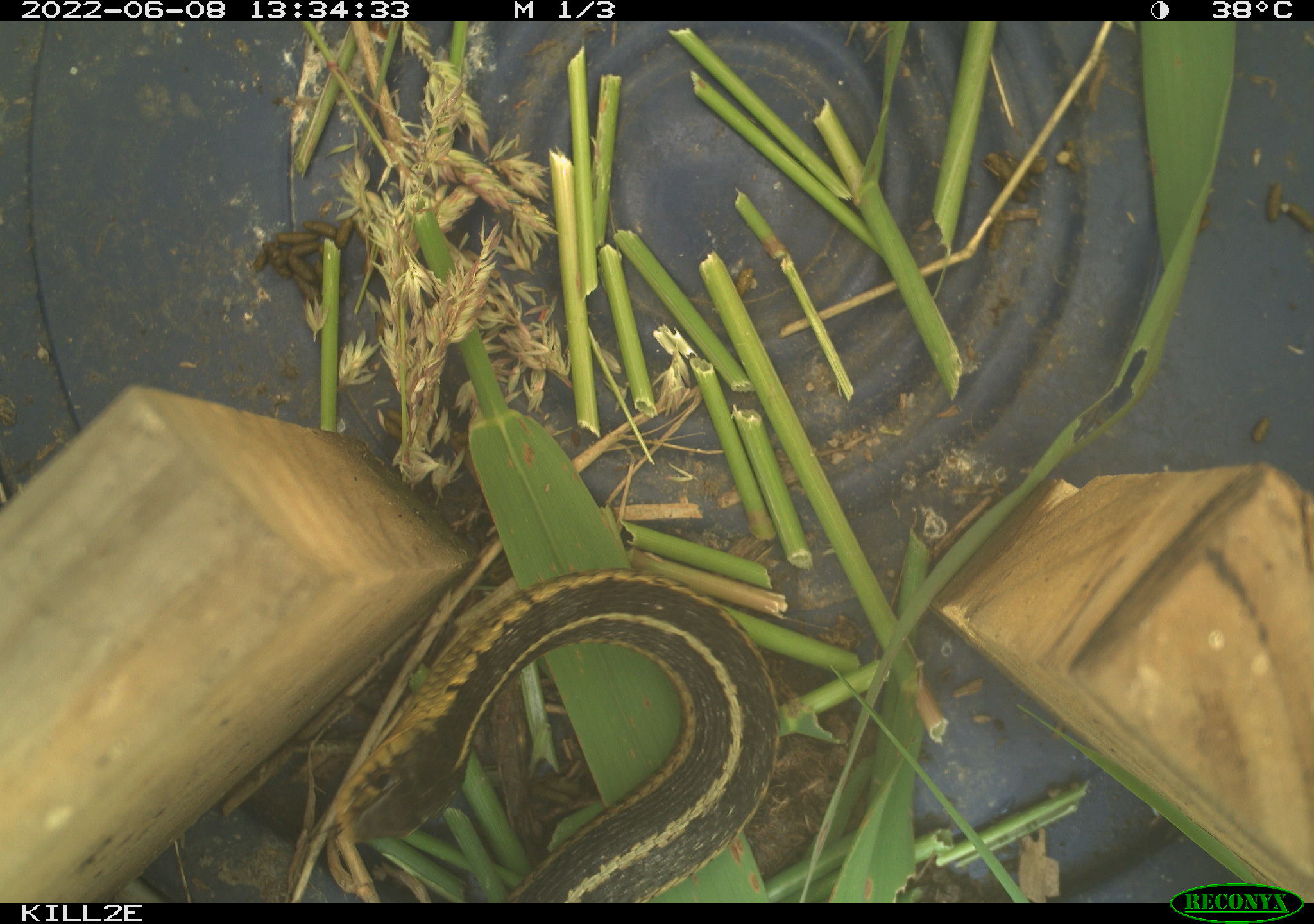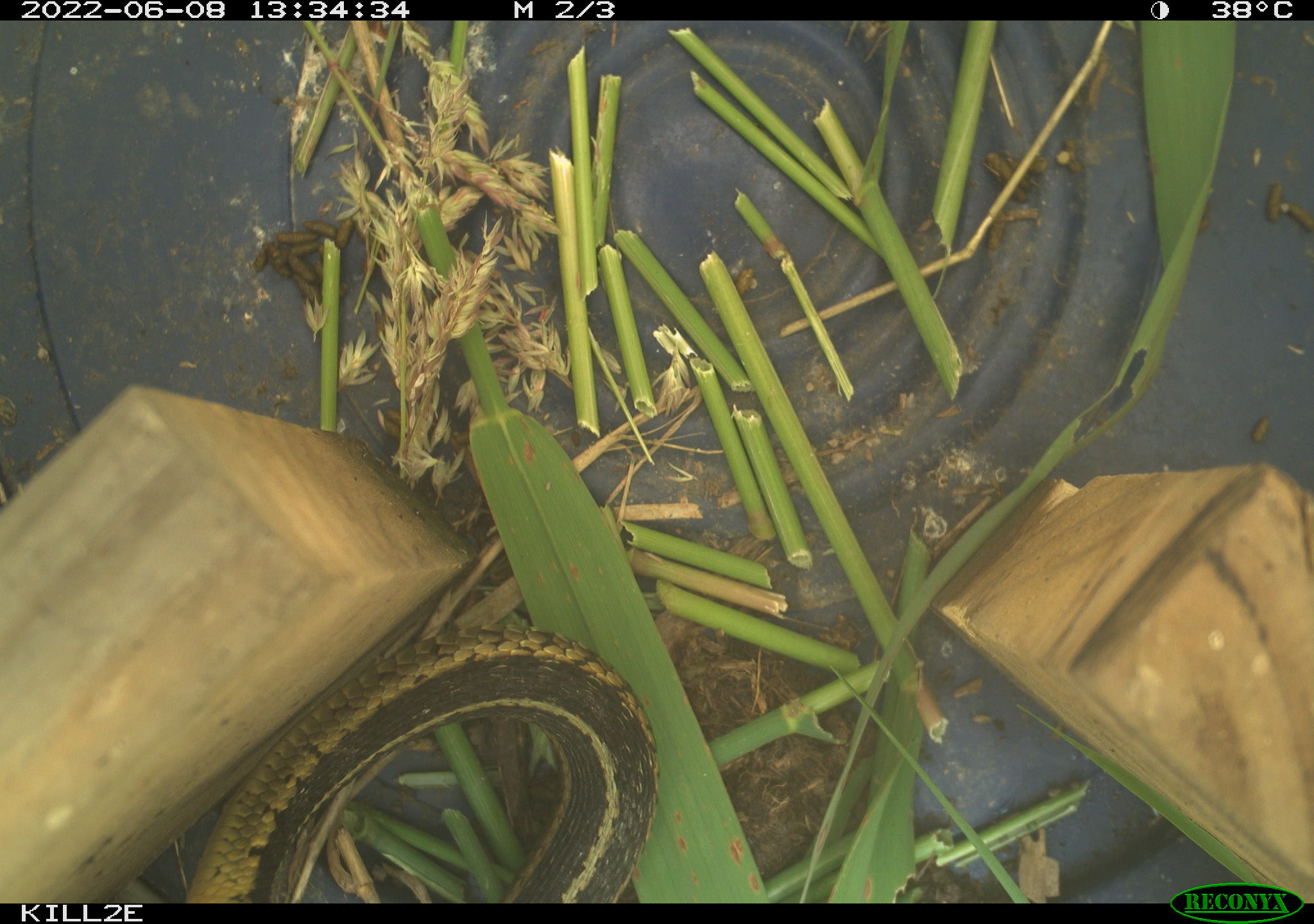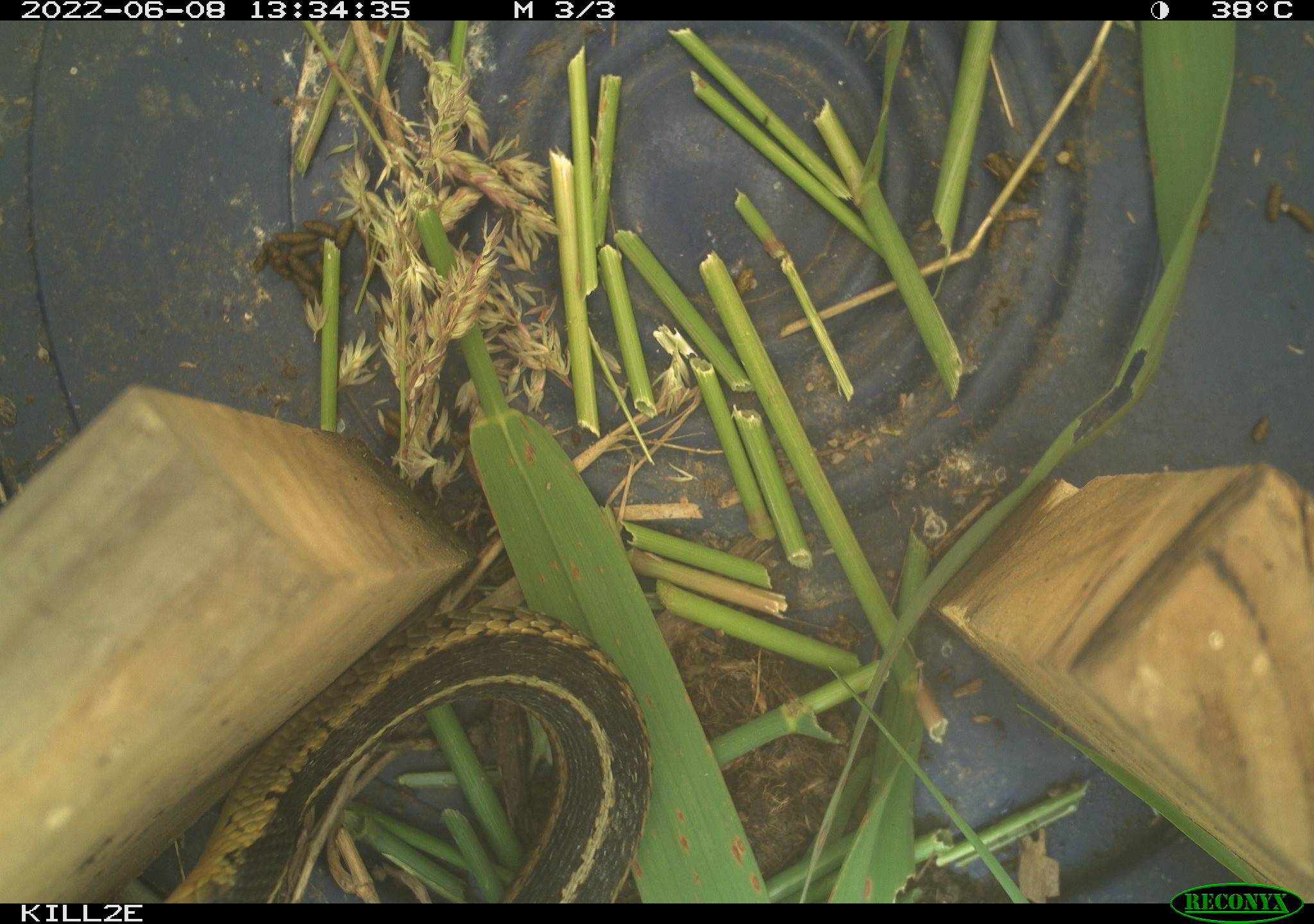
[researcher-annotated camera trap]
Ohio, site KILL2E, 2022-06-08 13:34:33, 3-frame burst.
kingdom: Animalia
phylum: Chordata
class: Reptilia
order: Squamata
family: Colubridae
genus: Thamnophis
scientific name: Thamnophis sirtalis sirtalis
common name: eastern gartersnake